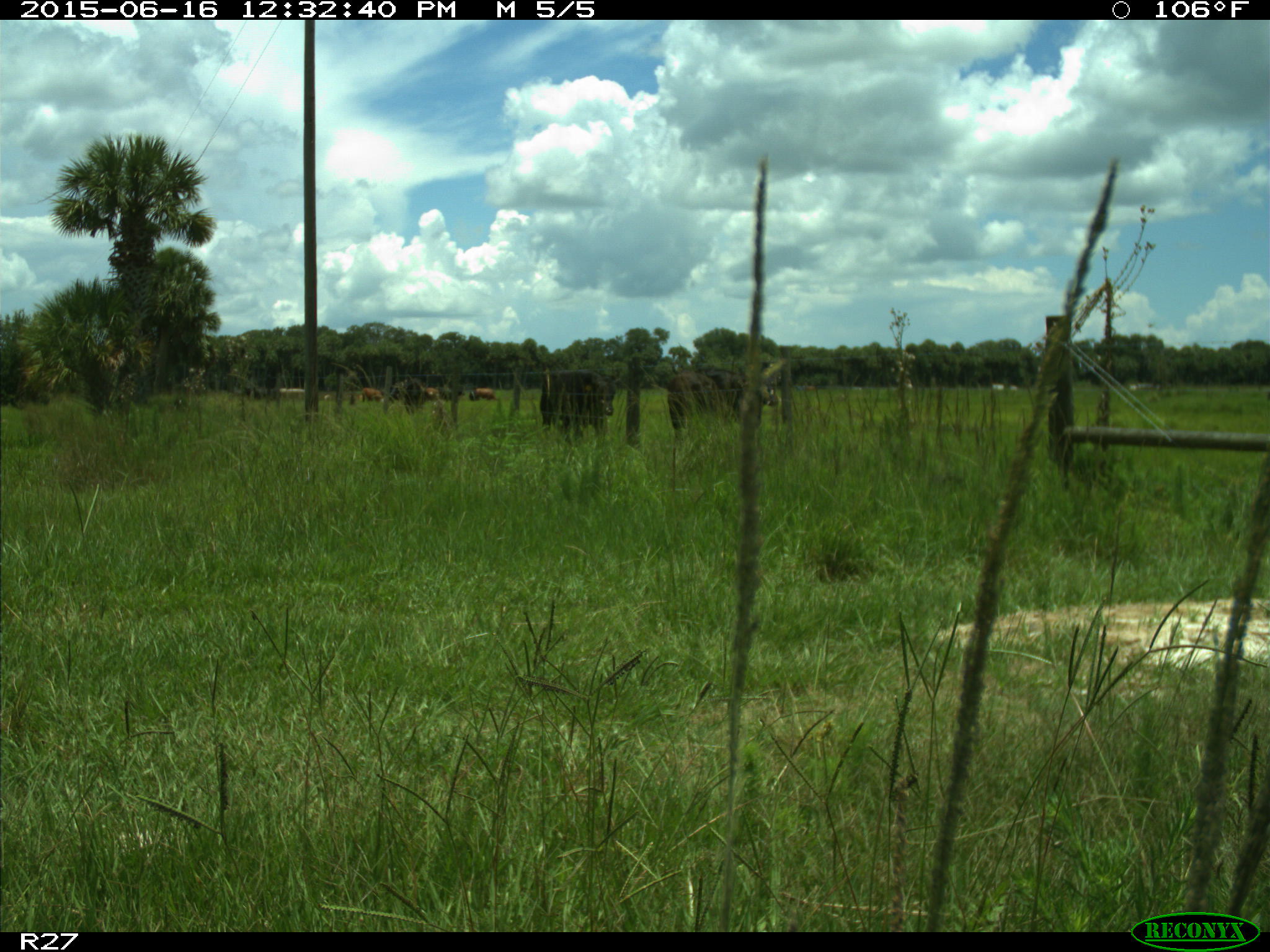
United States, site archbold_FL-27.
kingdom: Animalia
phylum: Chordata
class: Mammalia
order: Artiodactyla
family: Bovidae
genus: Bos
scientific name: Bos taurus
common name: domestic cow